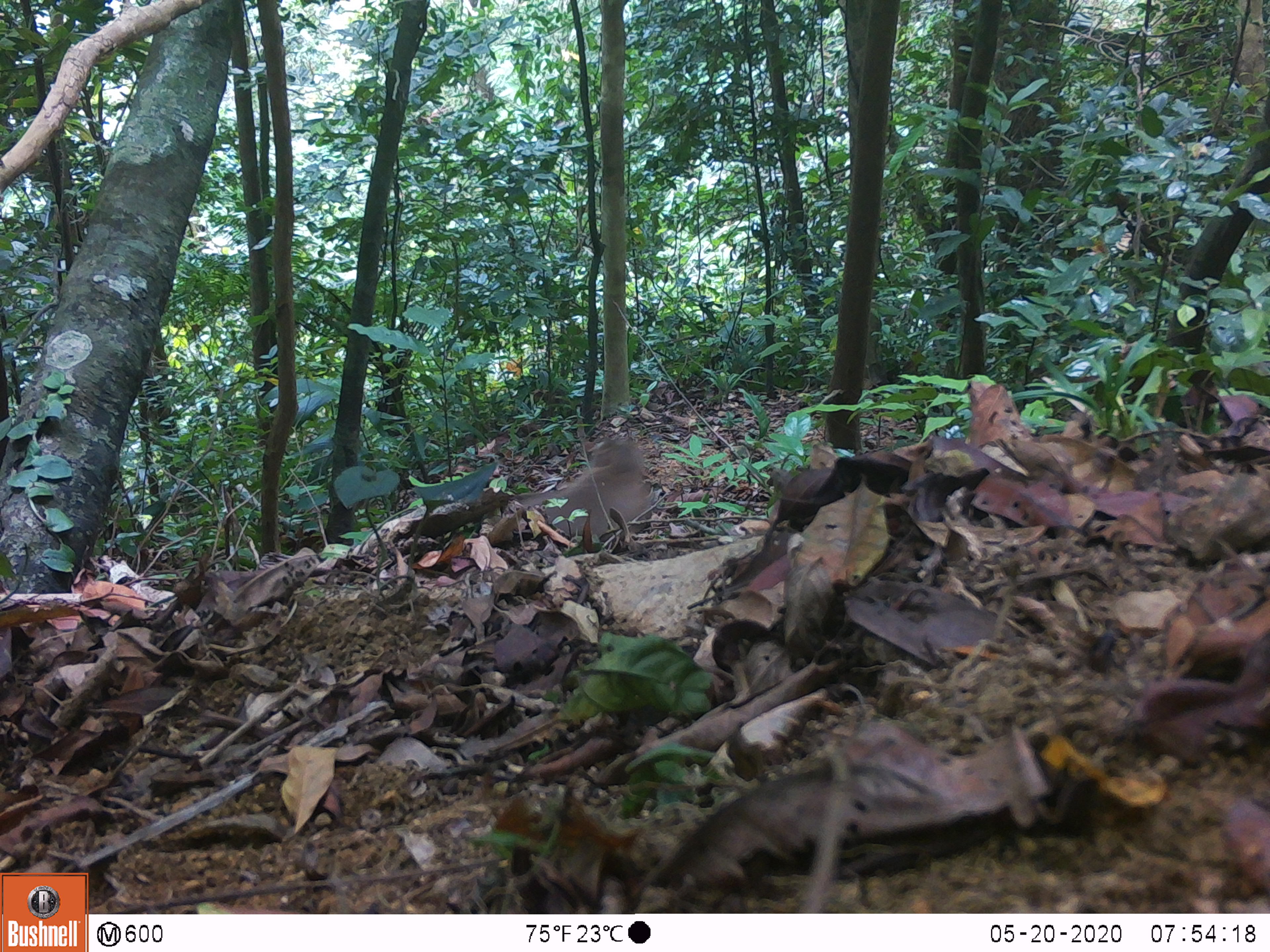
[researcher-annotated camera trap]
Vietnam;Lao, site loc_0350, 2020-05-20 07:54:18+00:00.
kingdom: Animalia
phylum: Chordata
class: Mammalia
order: Primates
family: Cercopithecidae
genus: Macaca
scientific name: Macaca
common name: macaque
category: unidentified macaque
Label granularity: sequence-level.